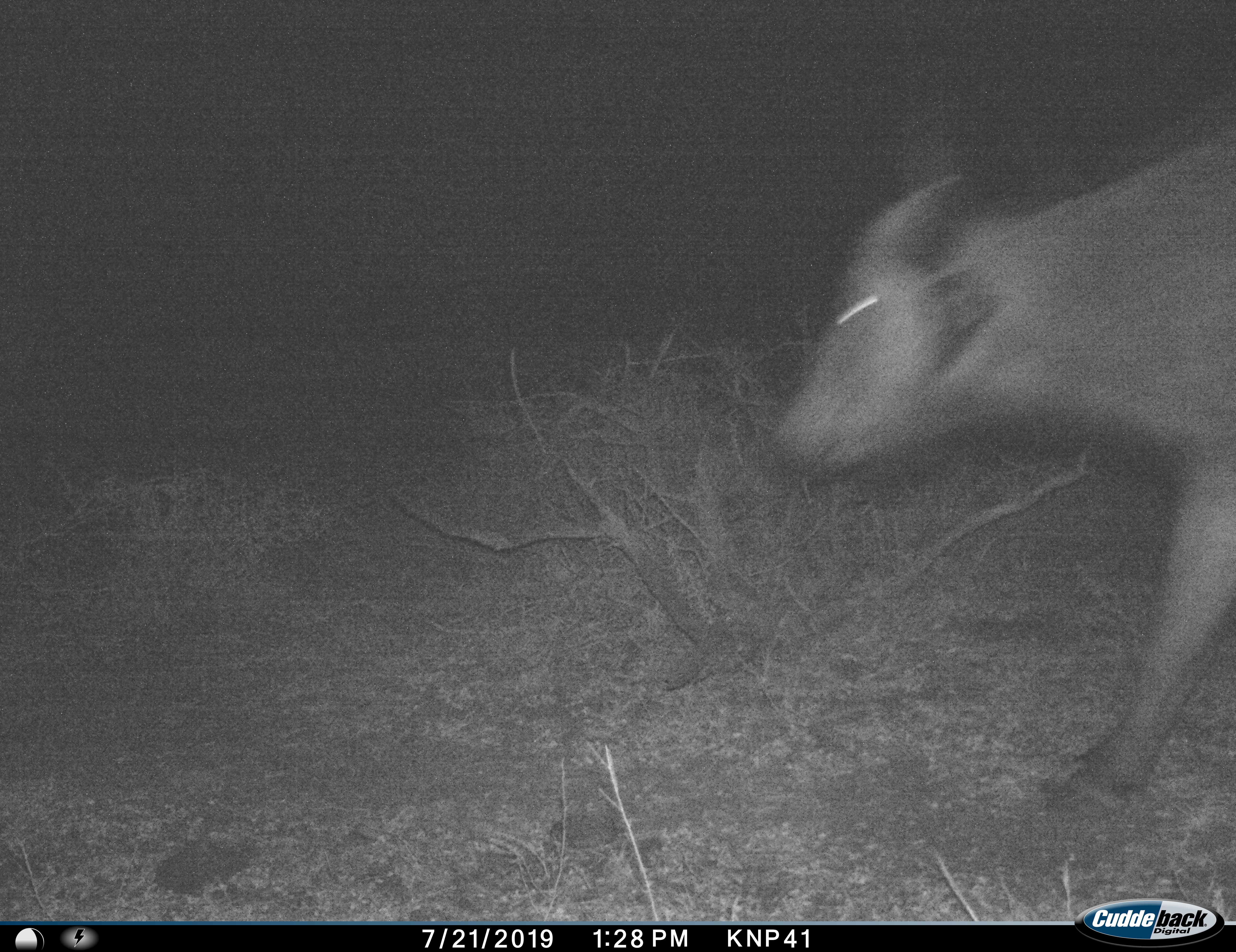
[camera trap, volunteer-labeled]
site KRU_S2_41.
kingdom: Animalia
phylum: Chordata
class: Mammalia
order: Artiodactyla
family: Bovidae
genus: Syncerus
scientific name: Syncerus caffer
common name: african buffalo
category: buffalo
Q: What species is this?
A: Buffalo (african buffalo) (Syncerus caffer).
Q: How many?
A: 1.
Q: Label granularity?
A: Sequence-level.